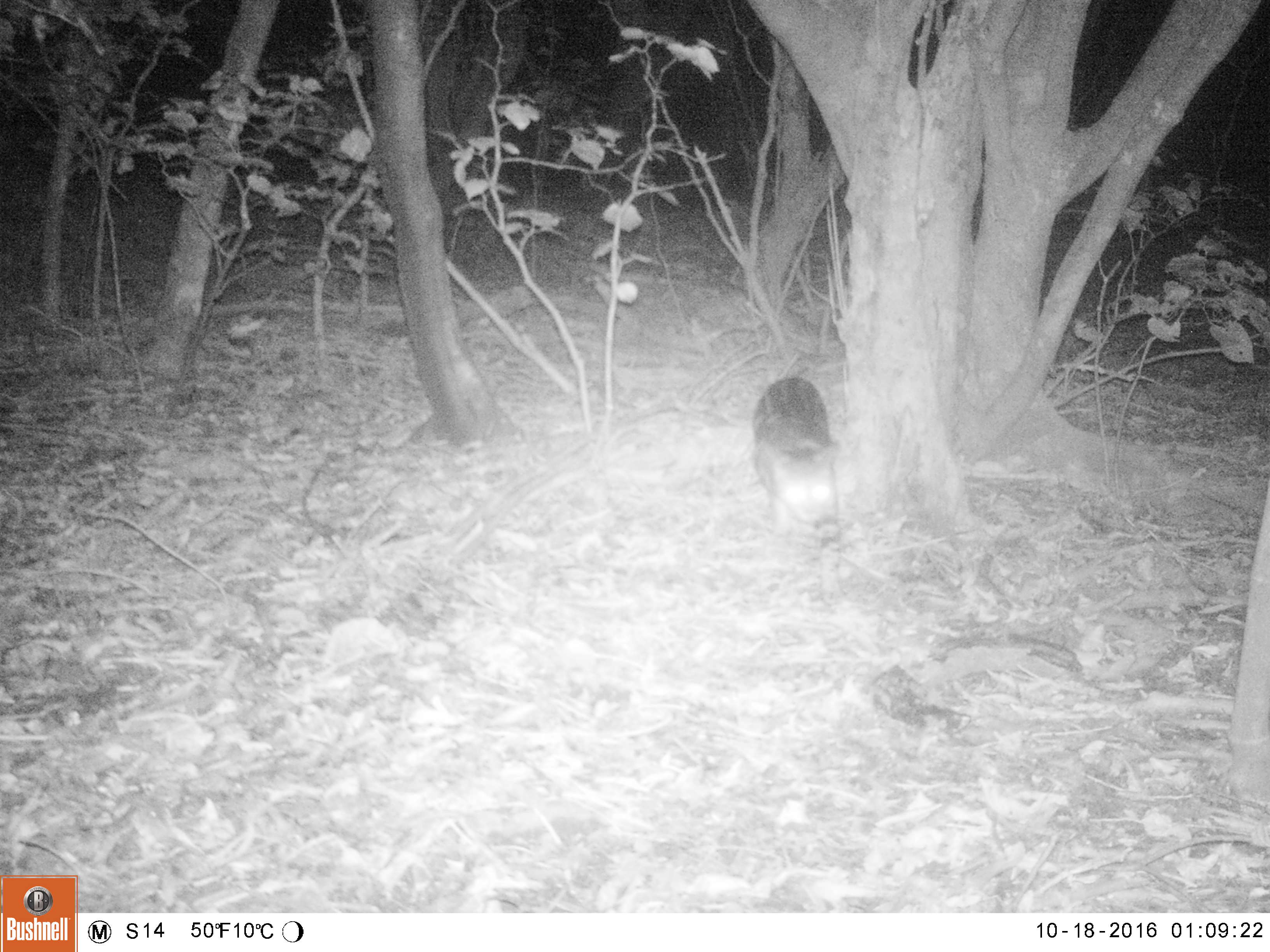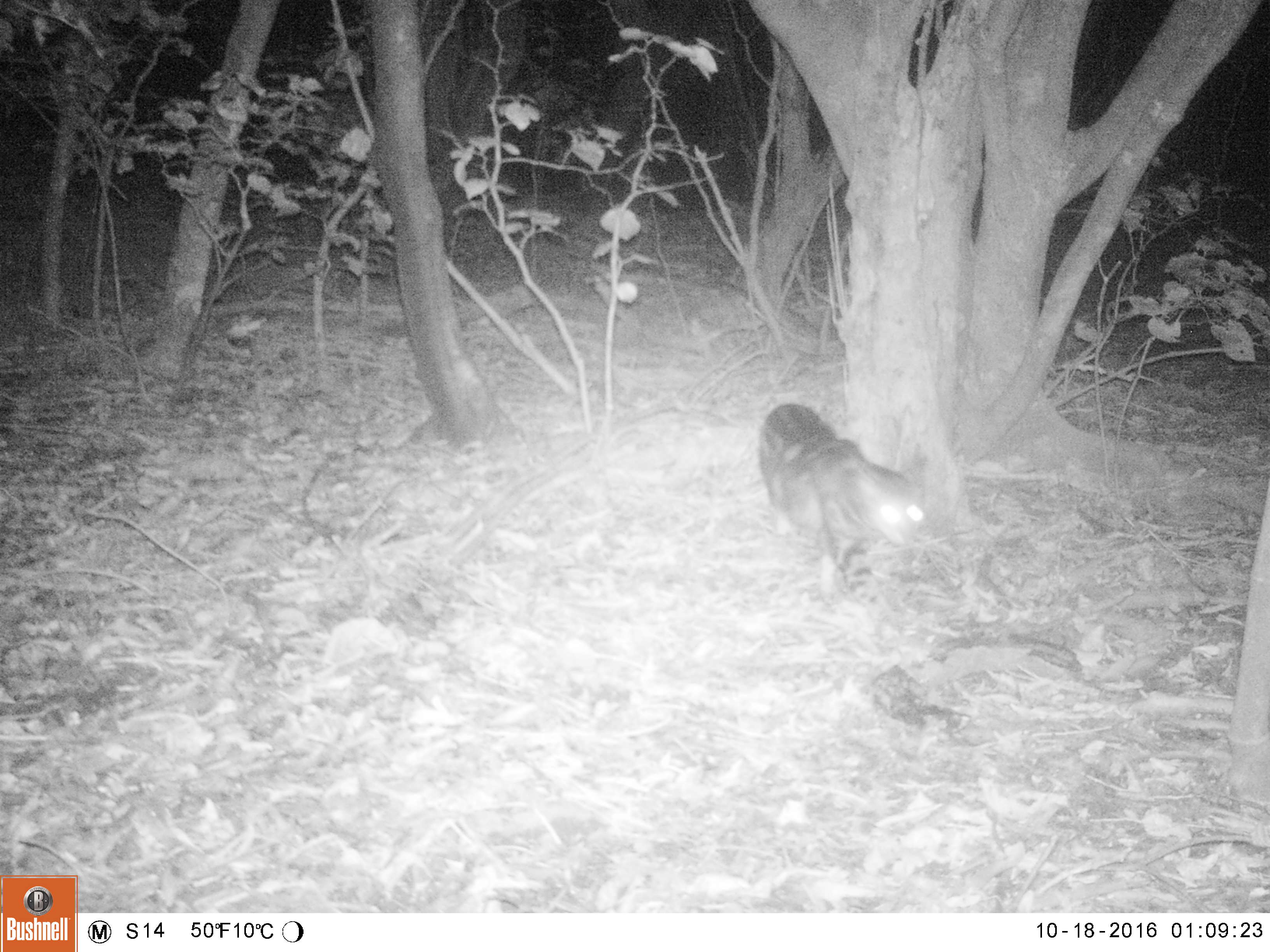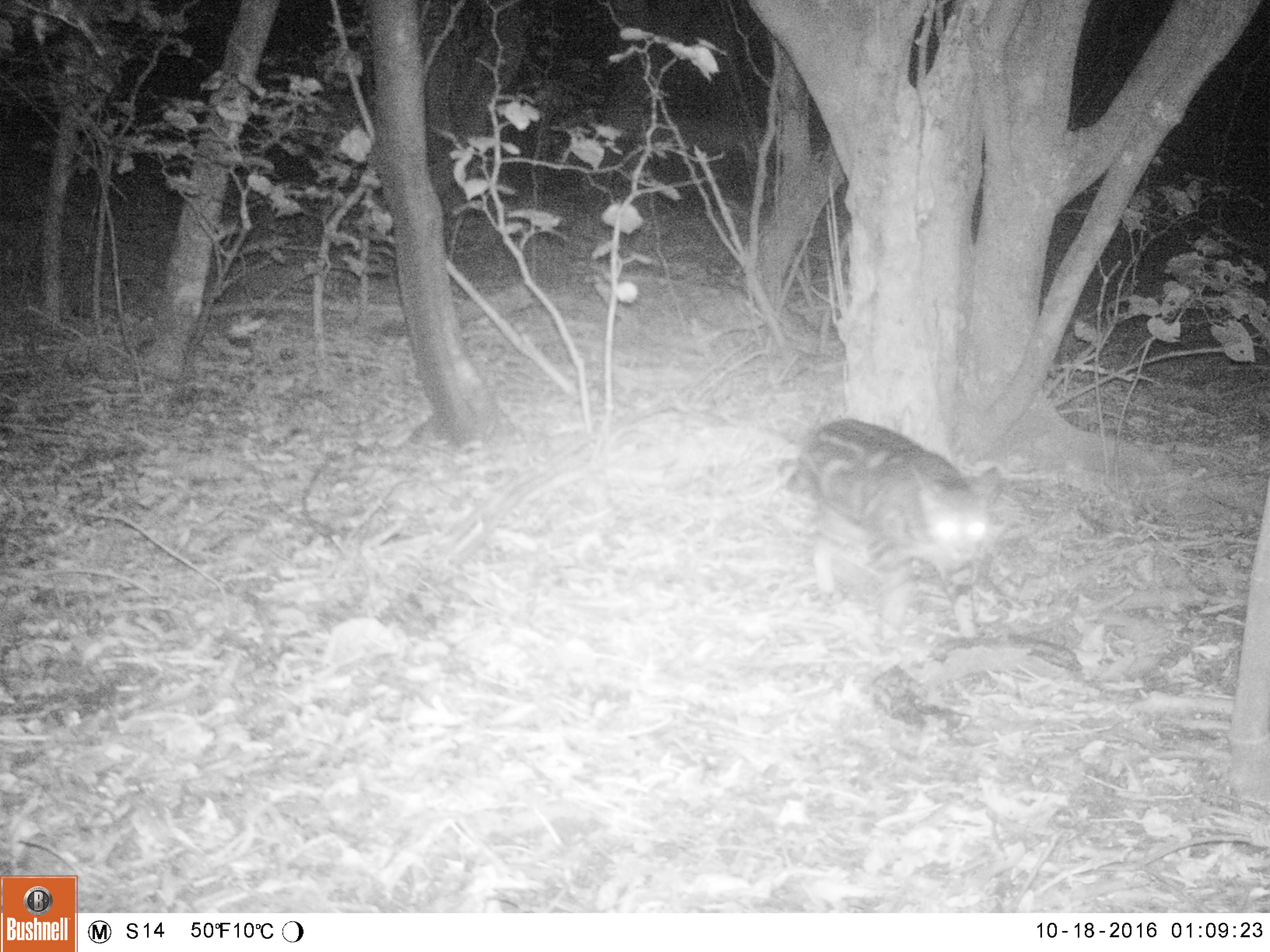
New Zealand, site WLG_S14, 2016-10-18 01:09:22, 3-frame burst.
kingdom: Animalia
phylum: Chordata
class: Mammalia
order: Carnivora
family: Felidae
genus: Felis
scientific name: Felis catus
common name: domestic cat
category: cat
Cat (domestic cat) (Felis catus).